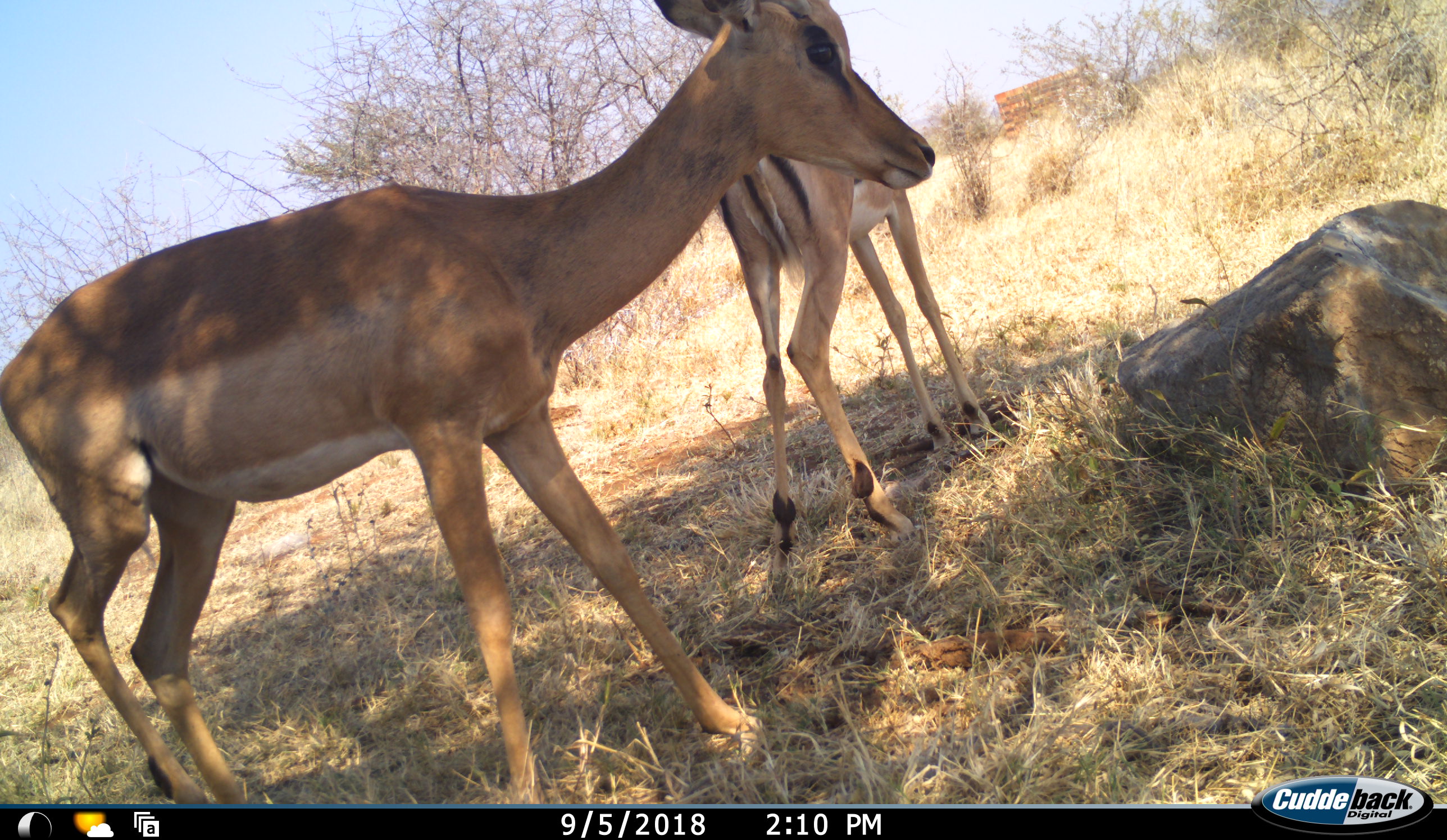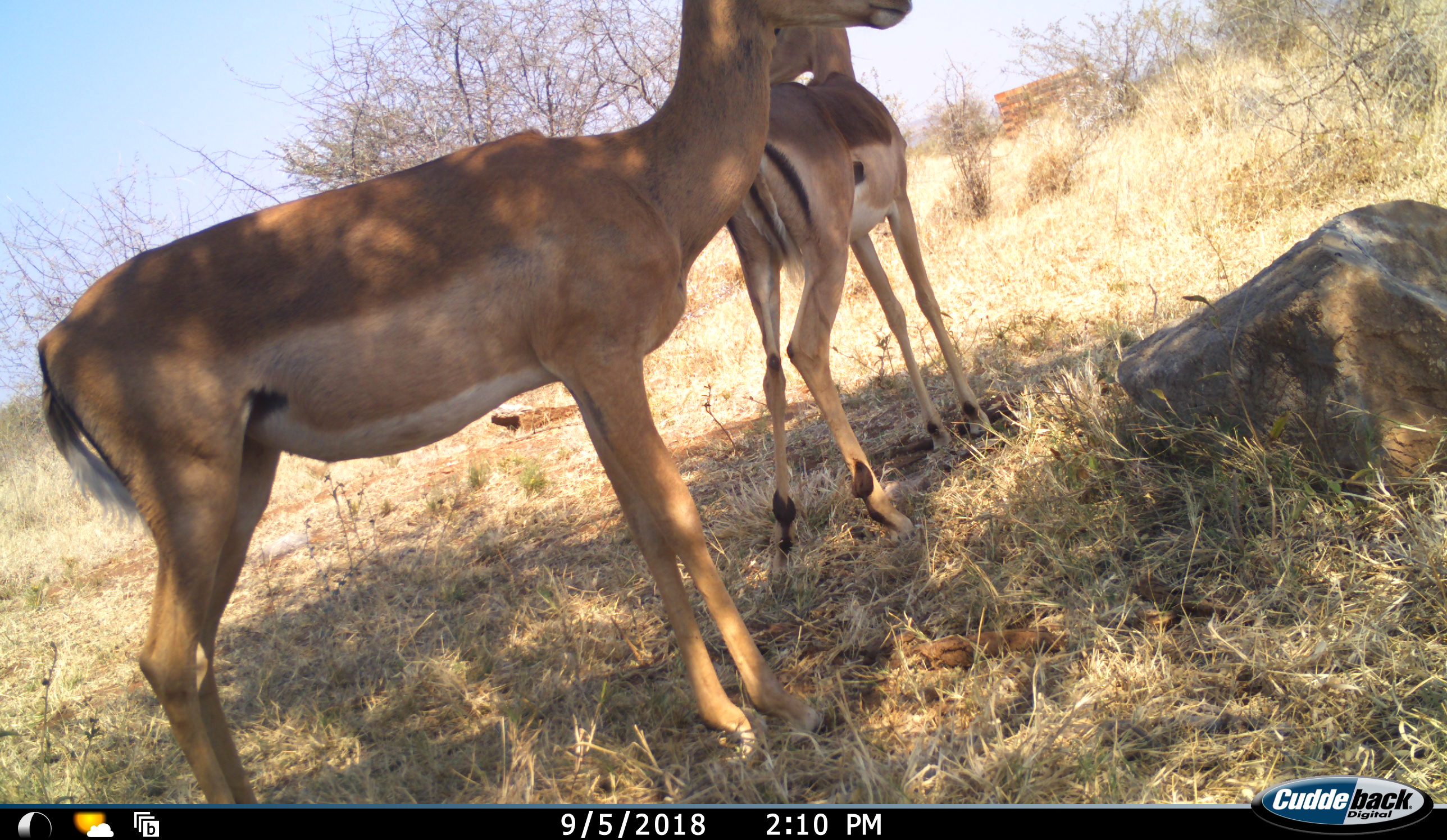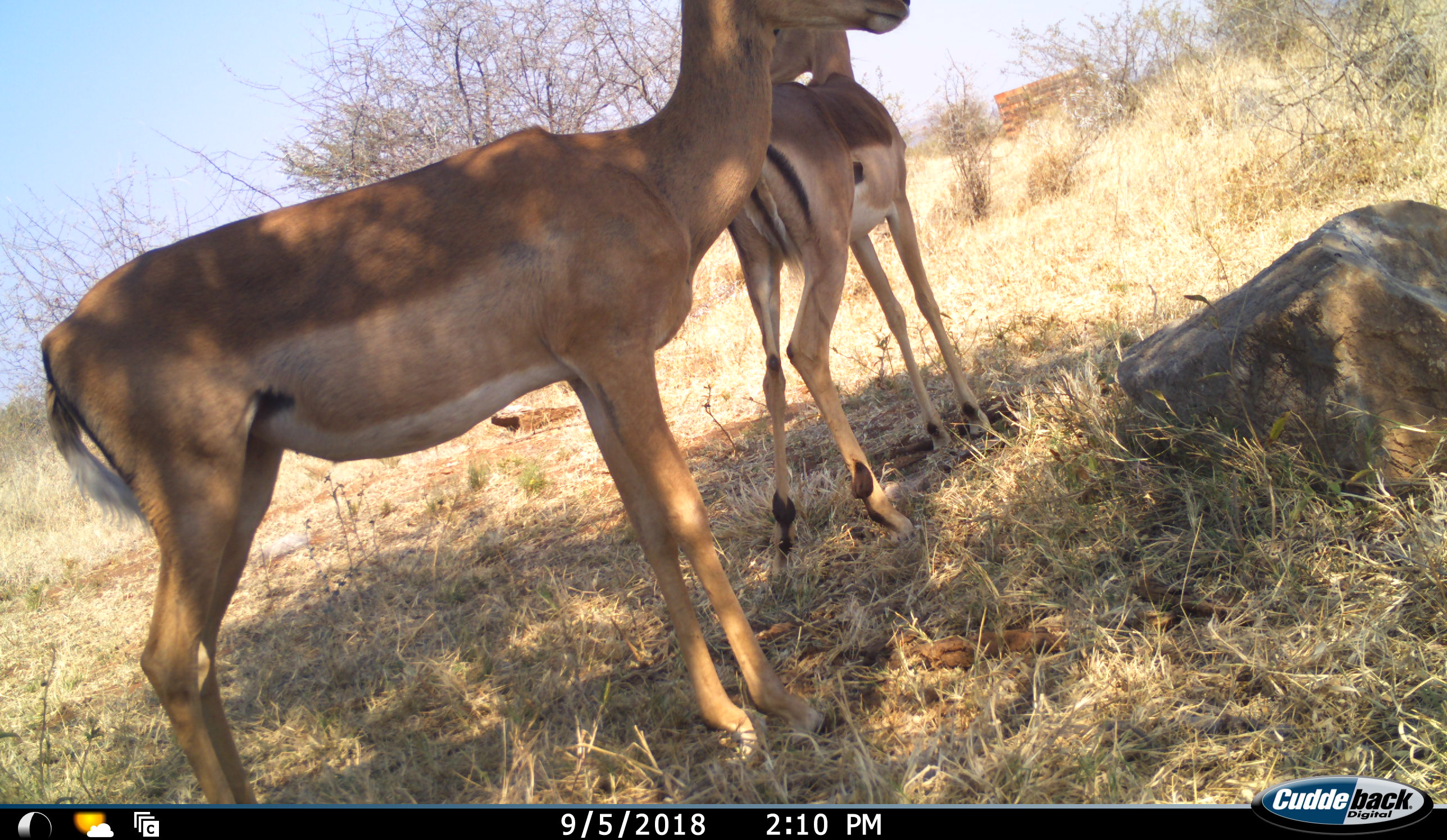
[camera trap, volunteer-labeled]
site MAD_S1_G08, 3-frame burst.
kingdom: Animalia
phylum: Chordata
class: Mammalia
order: Artiodactyla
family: Bovidae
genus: Aepyceros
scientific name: Aepyceros melampus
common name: impala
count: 2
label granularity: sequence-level